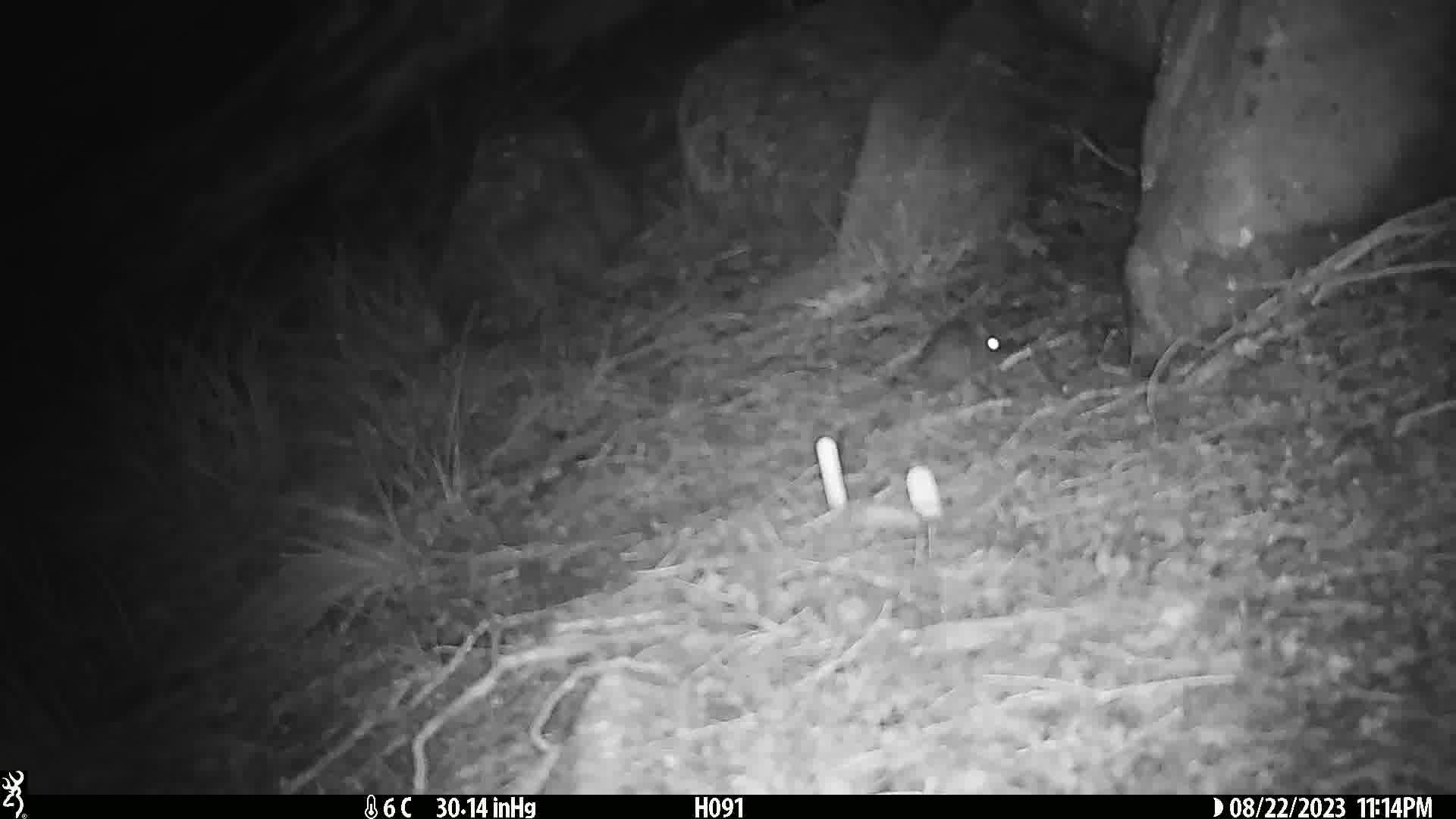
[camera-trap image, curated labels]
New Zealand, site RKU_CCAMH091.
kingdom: Animalia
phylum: Chordata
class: Mammalia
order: Rodentia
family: Muridae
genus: Rattus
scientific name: Rattus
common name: rat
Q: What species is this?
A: Rat (Rattus).